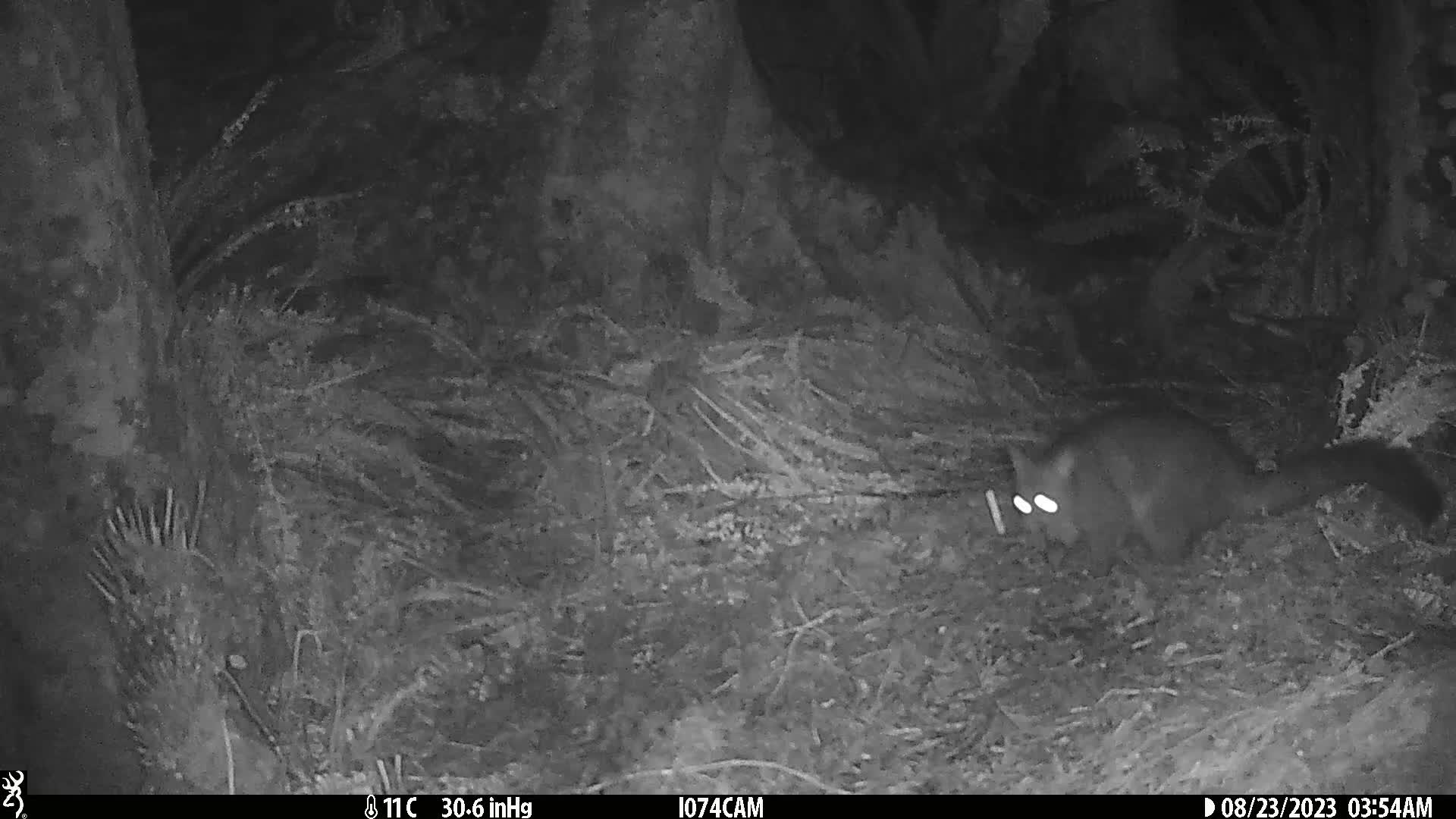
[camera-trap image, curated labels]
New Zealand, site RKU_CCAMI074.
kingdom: Animalia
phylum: Chordata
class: Mammalia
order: Diprotodontia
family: Phalangeridae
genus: Trichosurus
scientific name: Trichosurus vulpecula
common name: common brushtail possum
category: possum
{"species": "possum (common brushtail possum) (Trichosurus vulpecula)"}